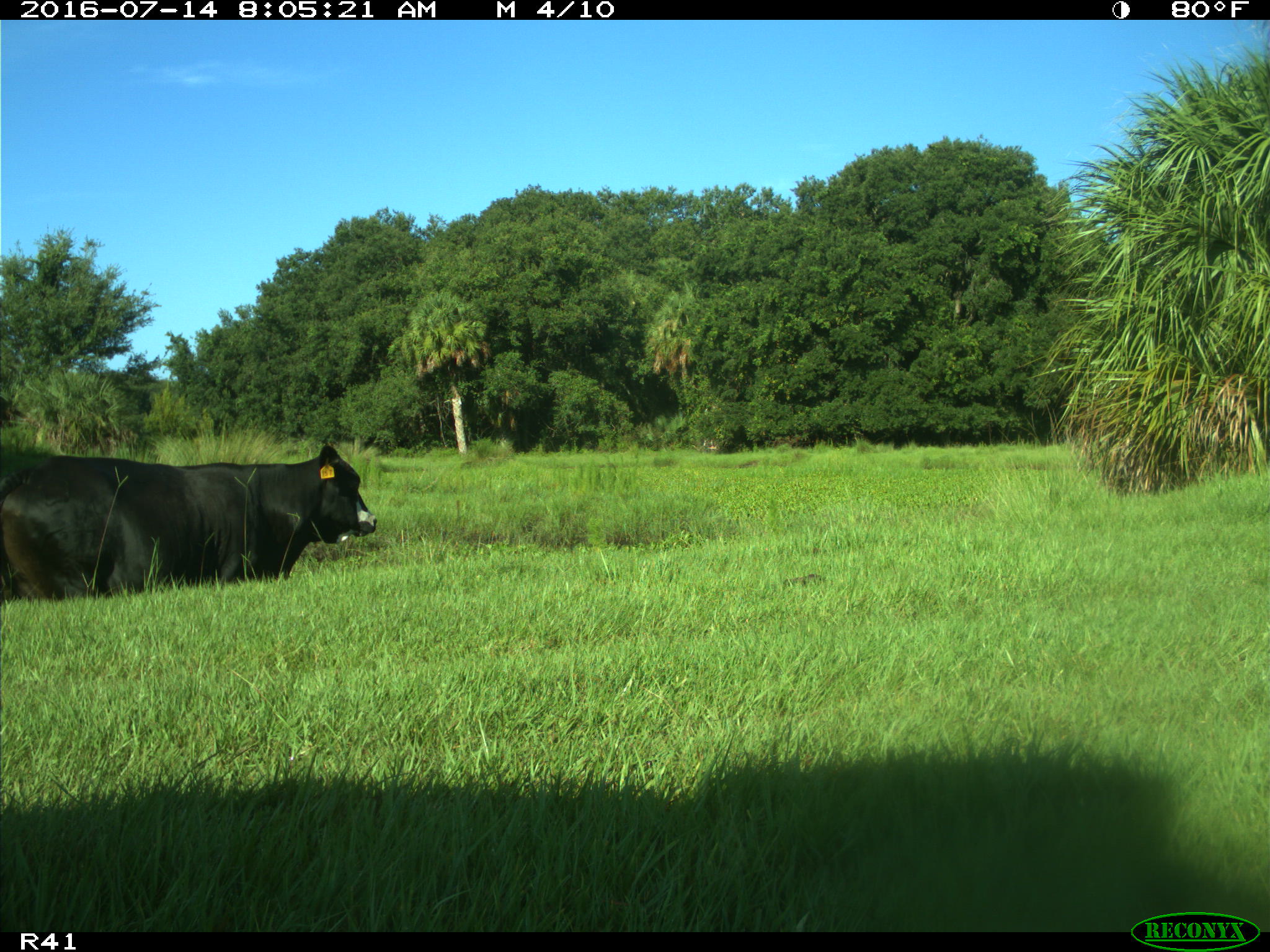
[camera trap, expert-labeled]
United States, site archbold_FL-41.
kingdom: Animalia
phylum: Chordata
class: Mammalia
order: Artiodactyla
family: Bovidae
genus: Bos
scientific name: Bos taurus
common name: domestic cow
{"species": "Bos taurus (domestic cow)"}